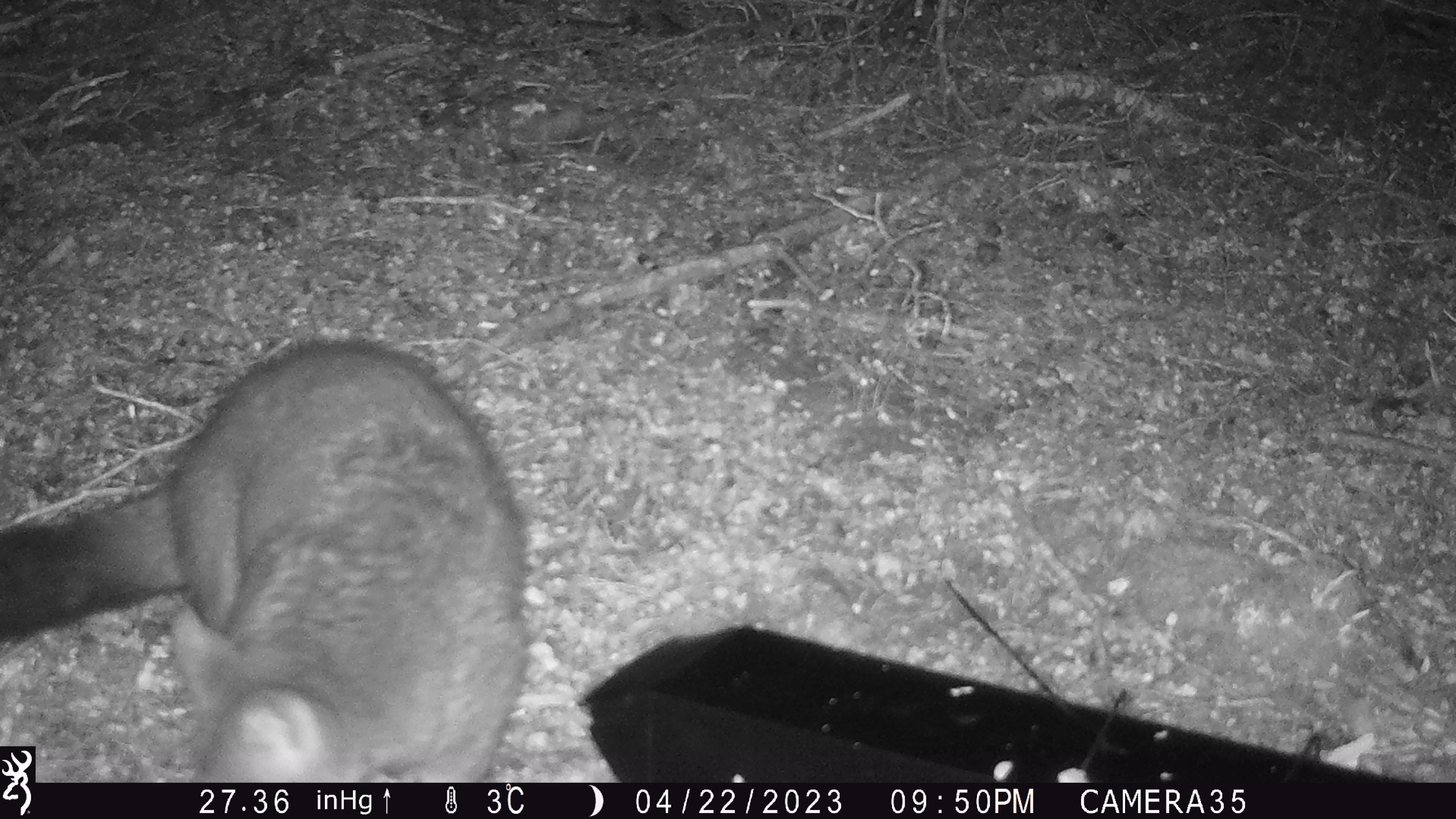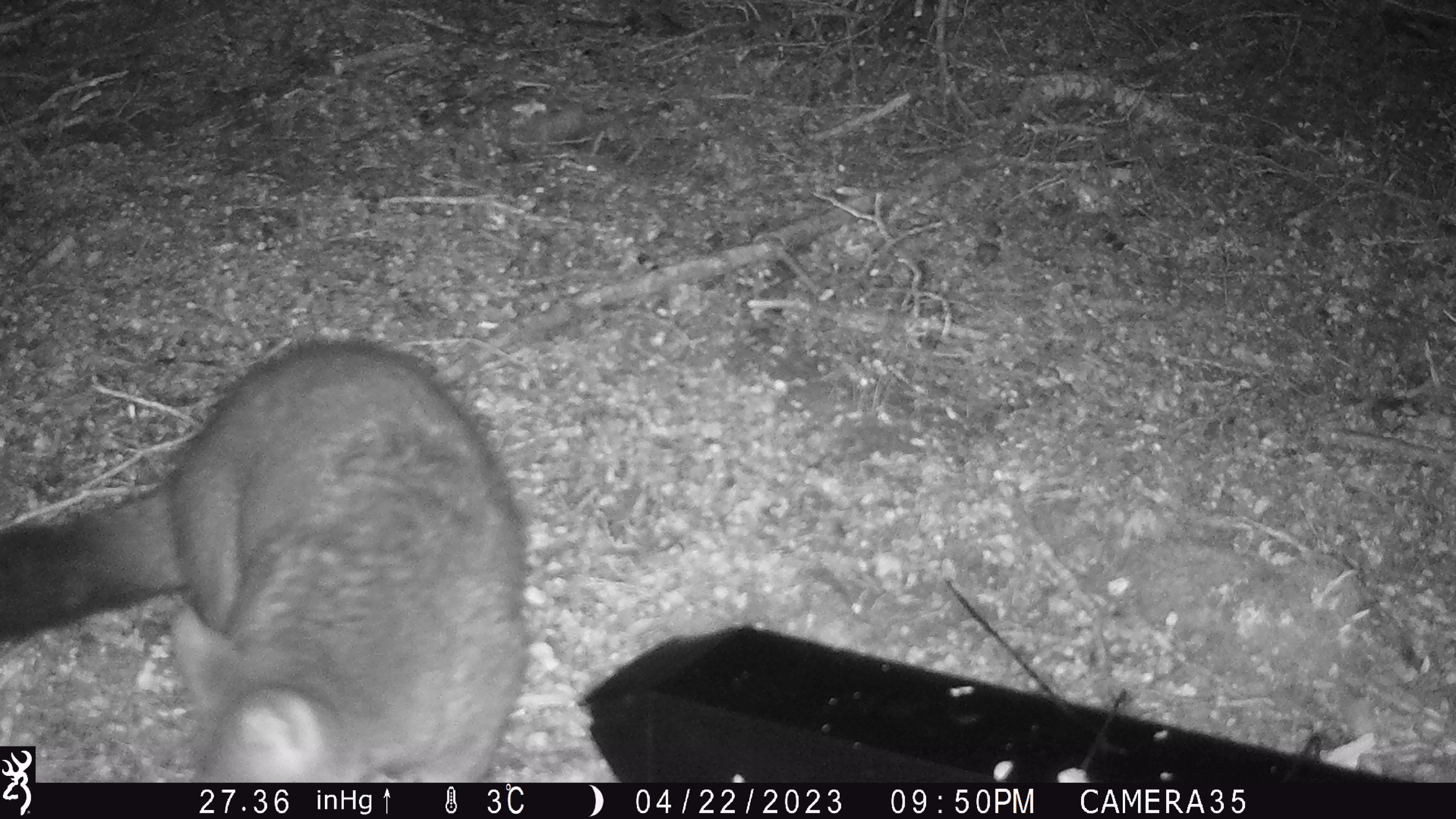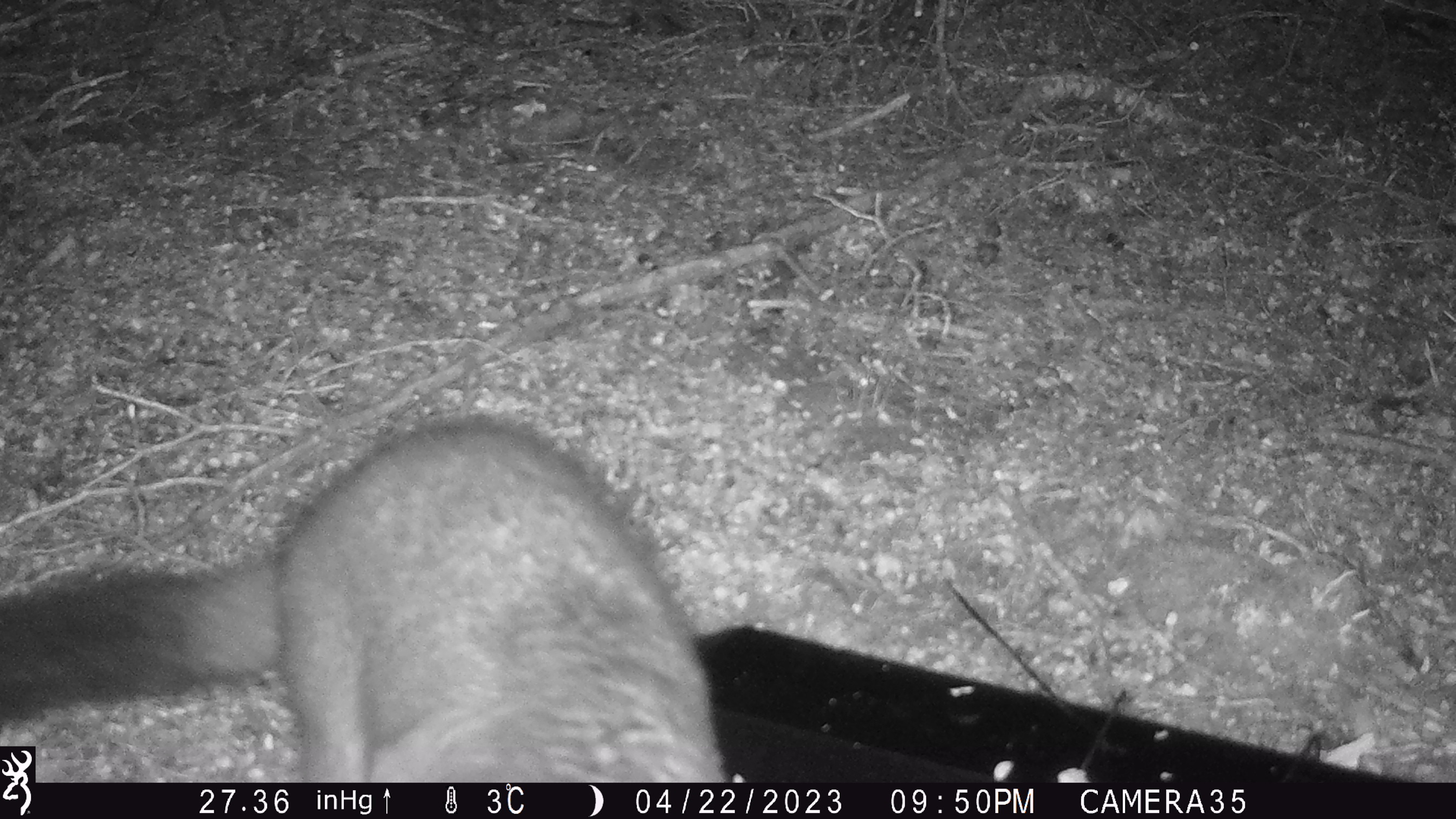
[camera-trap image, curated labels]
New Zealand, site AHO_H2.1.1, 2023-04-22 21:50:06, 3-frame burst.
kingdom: Animalia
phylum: Chordata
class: Mammalia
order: Diprotodontia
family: Phalangeridae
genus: Trichosurus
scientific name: Trichosurus vulpecula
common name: common brushtail possum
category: possum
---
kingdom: Animalia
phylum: Chordata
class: Mammalia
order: Carnivora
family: Mustelidae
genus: Mustela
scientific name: Mustela erminea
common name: stoat